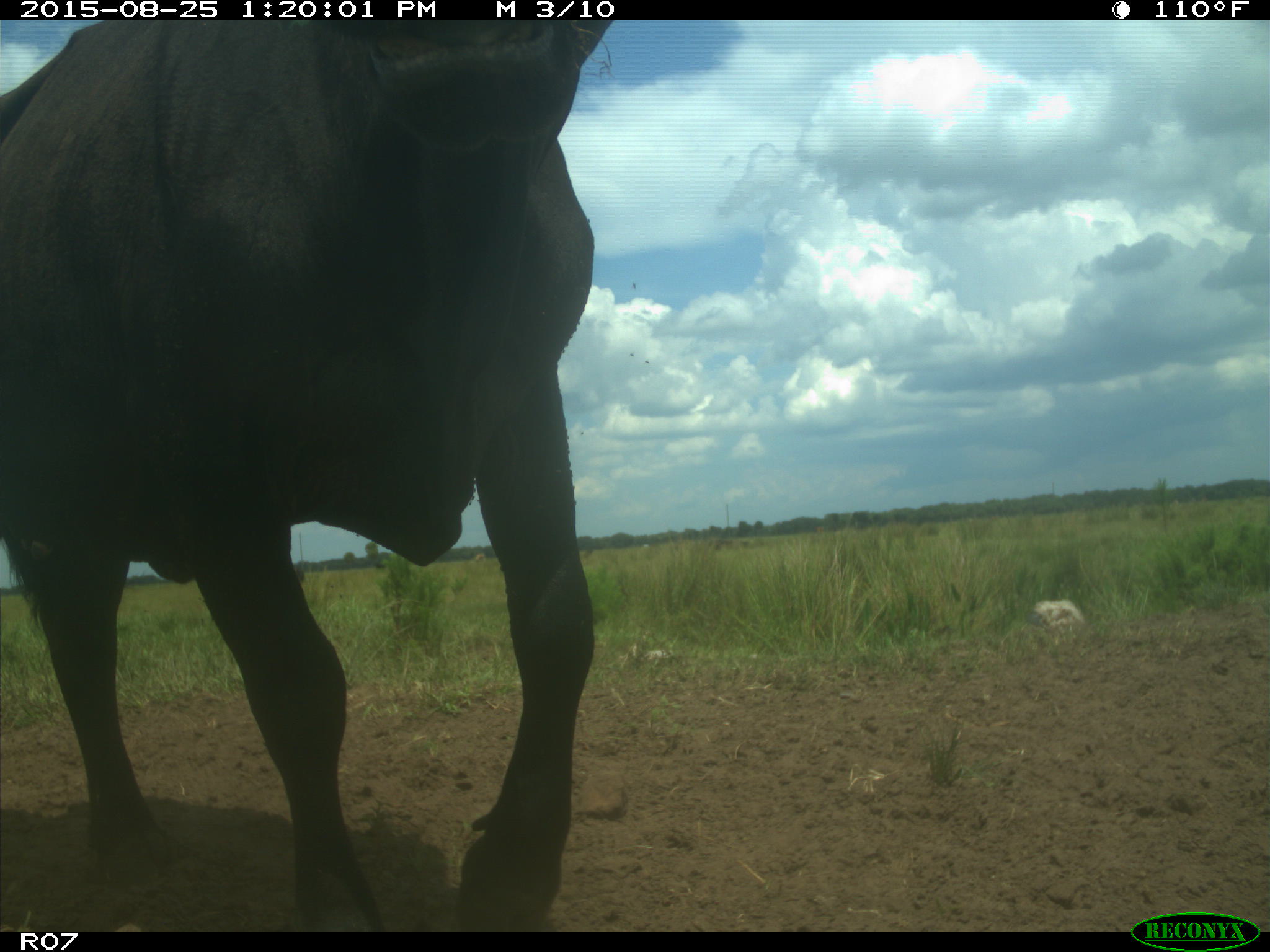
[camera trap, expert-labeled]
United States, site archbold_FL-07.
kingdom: Animalia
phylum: Chordata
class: Mammalia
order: Artiodactyla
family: Bovidae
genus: Bos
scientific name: Bos taurus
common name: domestic cow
Bos taurus (domestic cow).